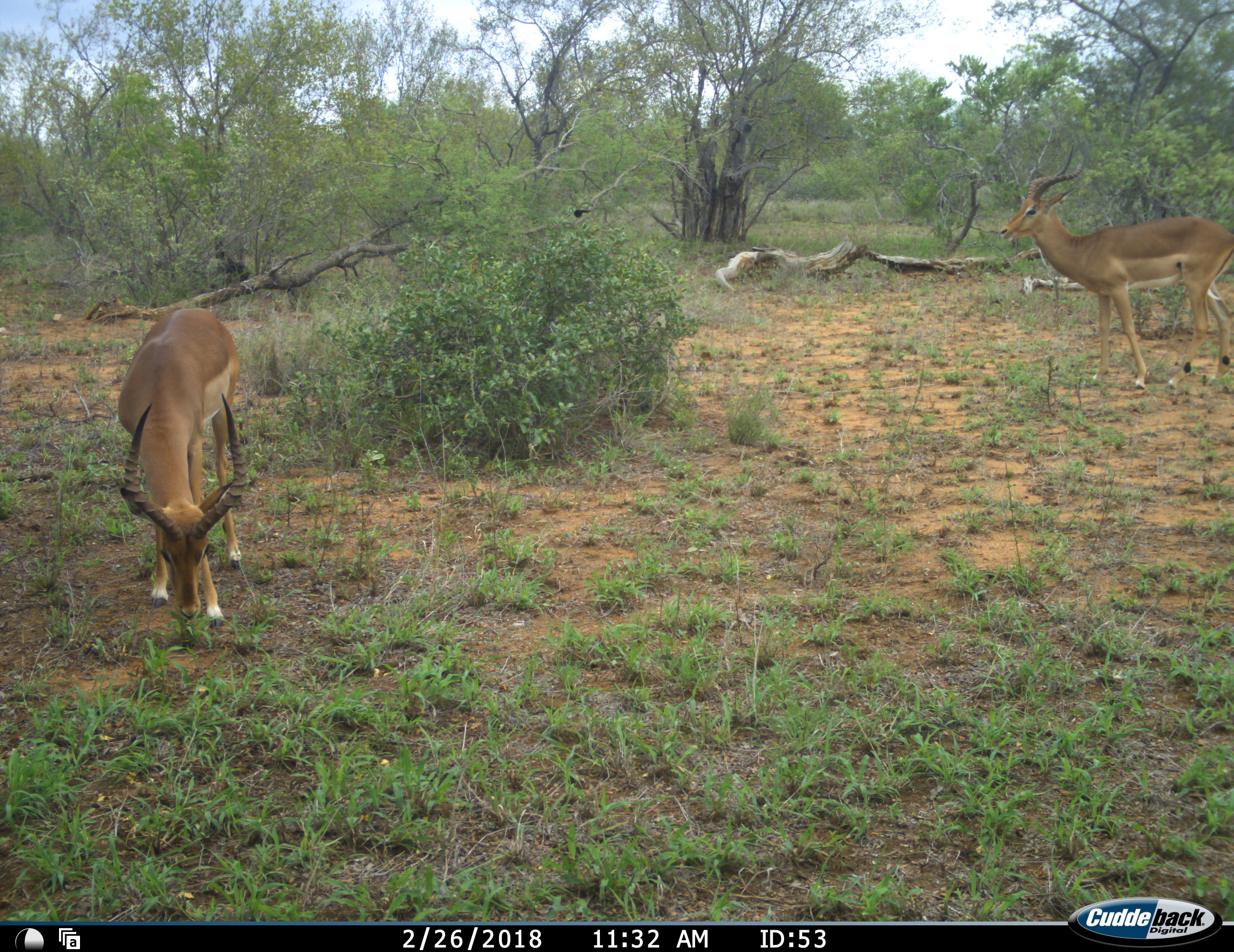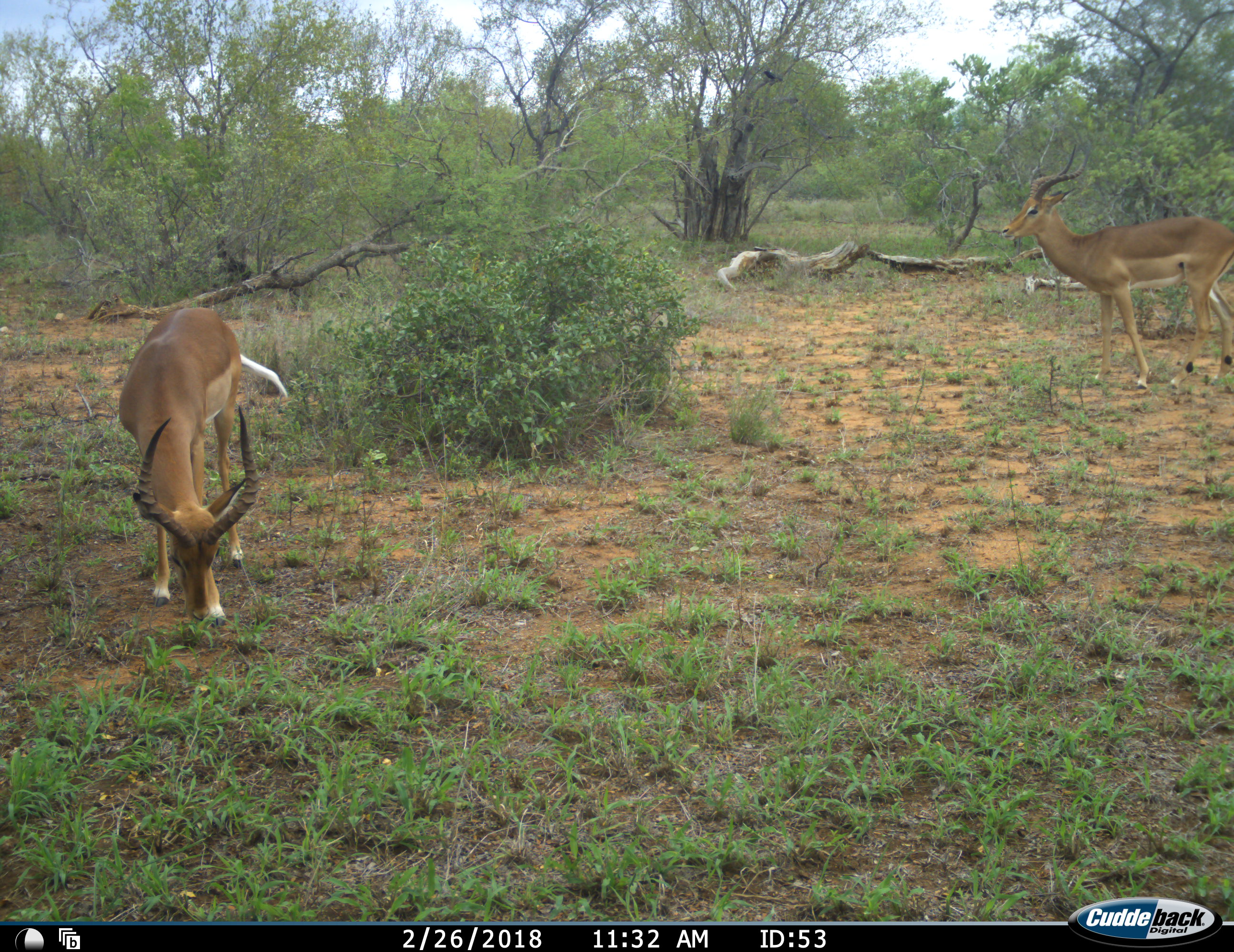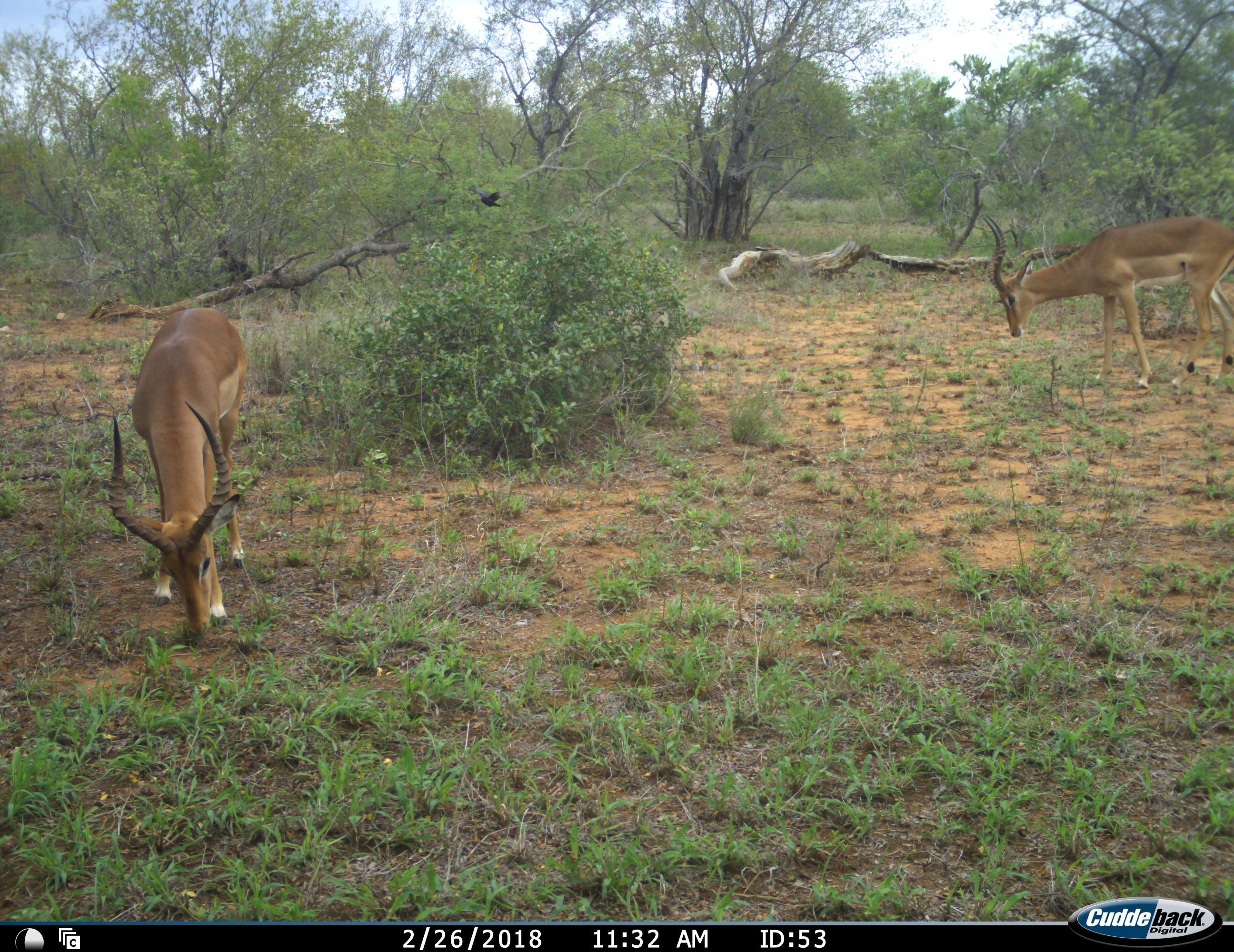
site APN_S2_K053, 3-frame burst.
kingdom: Animalia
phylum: Chordata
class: Mammalia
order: Artiodactyla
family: Bovidae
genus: Aepyceros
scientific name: Aepyceros melampus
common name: impala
Impala (Aepyceros melampus), count 2. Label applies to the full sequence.